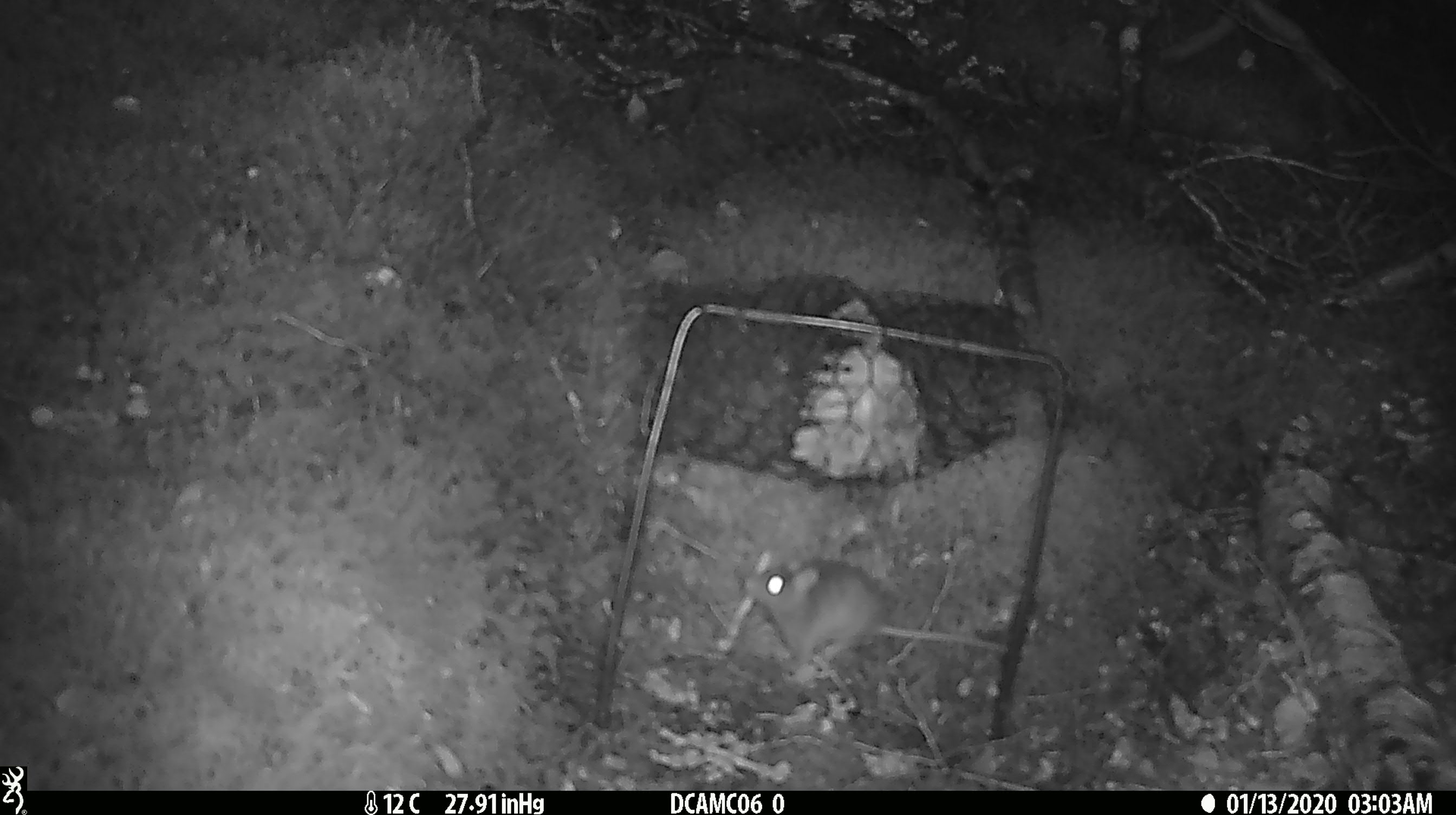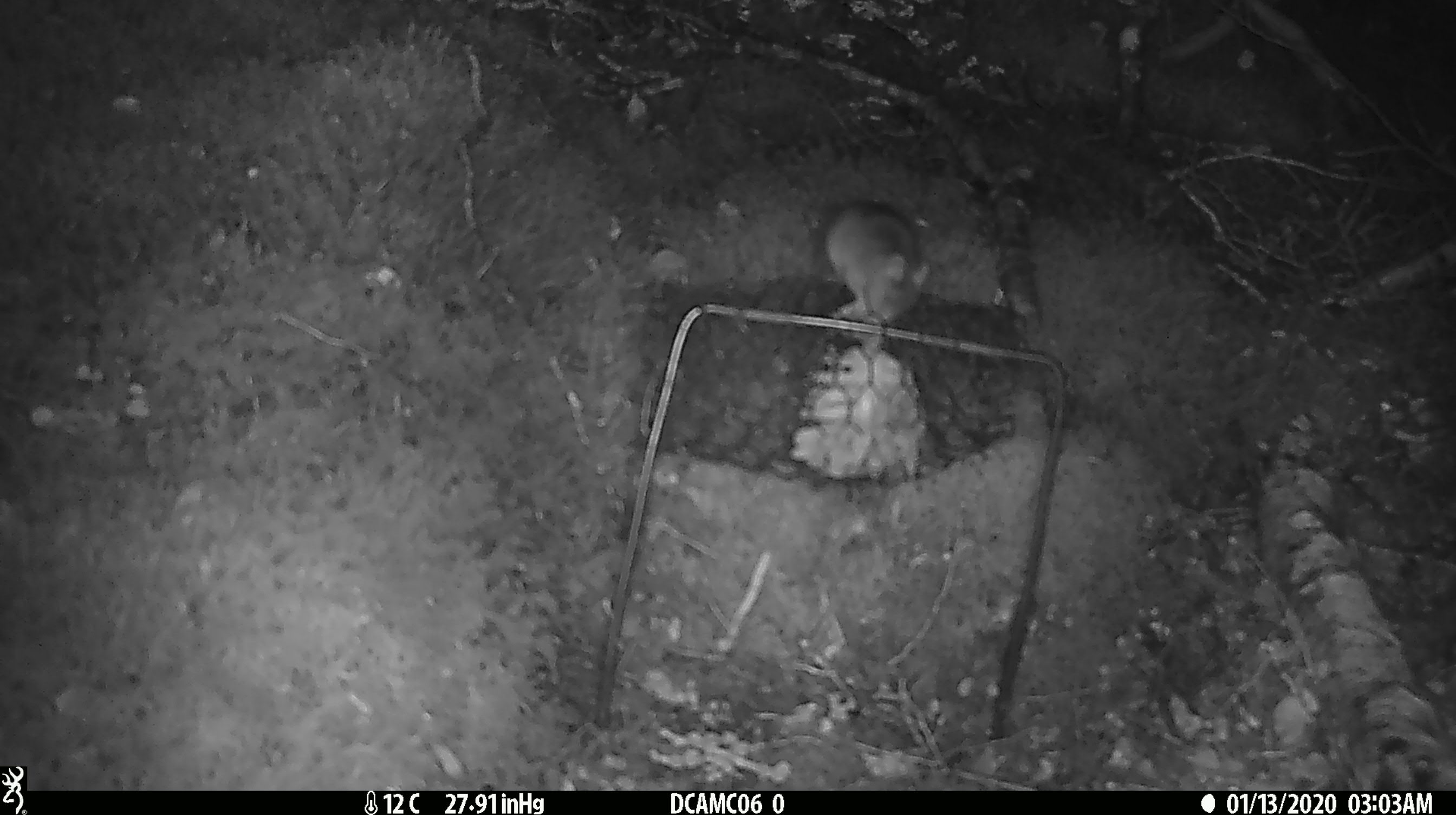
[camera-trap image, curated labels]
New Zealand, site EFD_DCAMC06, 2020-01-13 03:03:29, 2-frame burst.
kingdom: Animalia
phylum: Chordata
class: Mammalia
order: Rodentia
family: Muridae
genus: Mus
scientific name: Mus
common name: mouse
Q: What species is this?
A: Mouse (Mus).